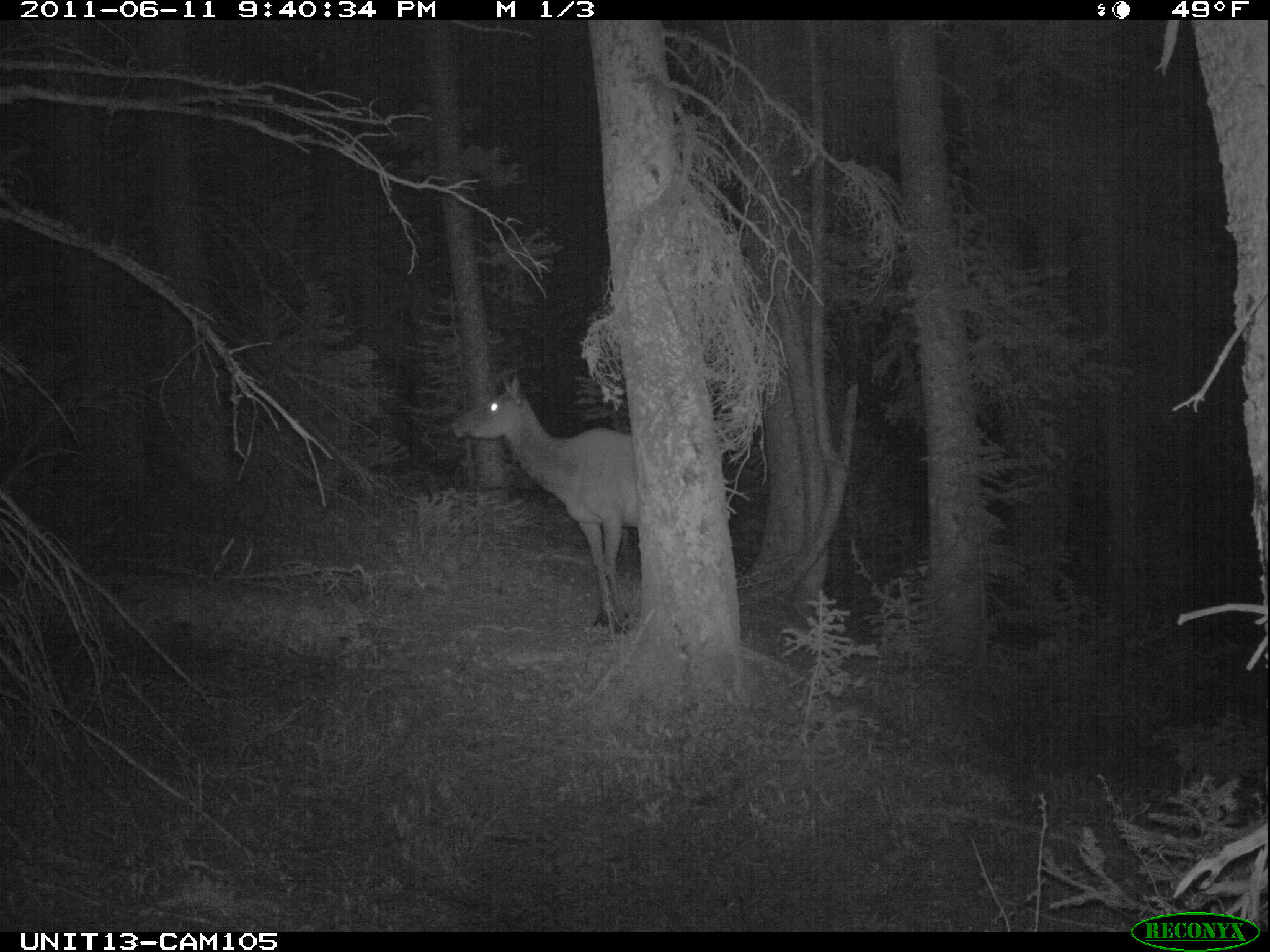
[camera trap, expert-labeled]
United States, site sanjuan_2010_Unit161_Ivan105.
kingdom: Animalia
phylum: Chordata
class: Mammalia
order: Artiodactyla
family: Cervidae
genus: Cervus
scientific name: Cervus elaphus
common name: red deer